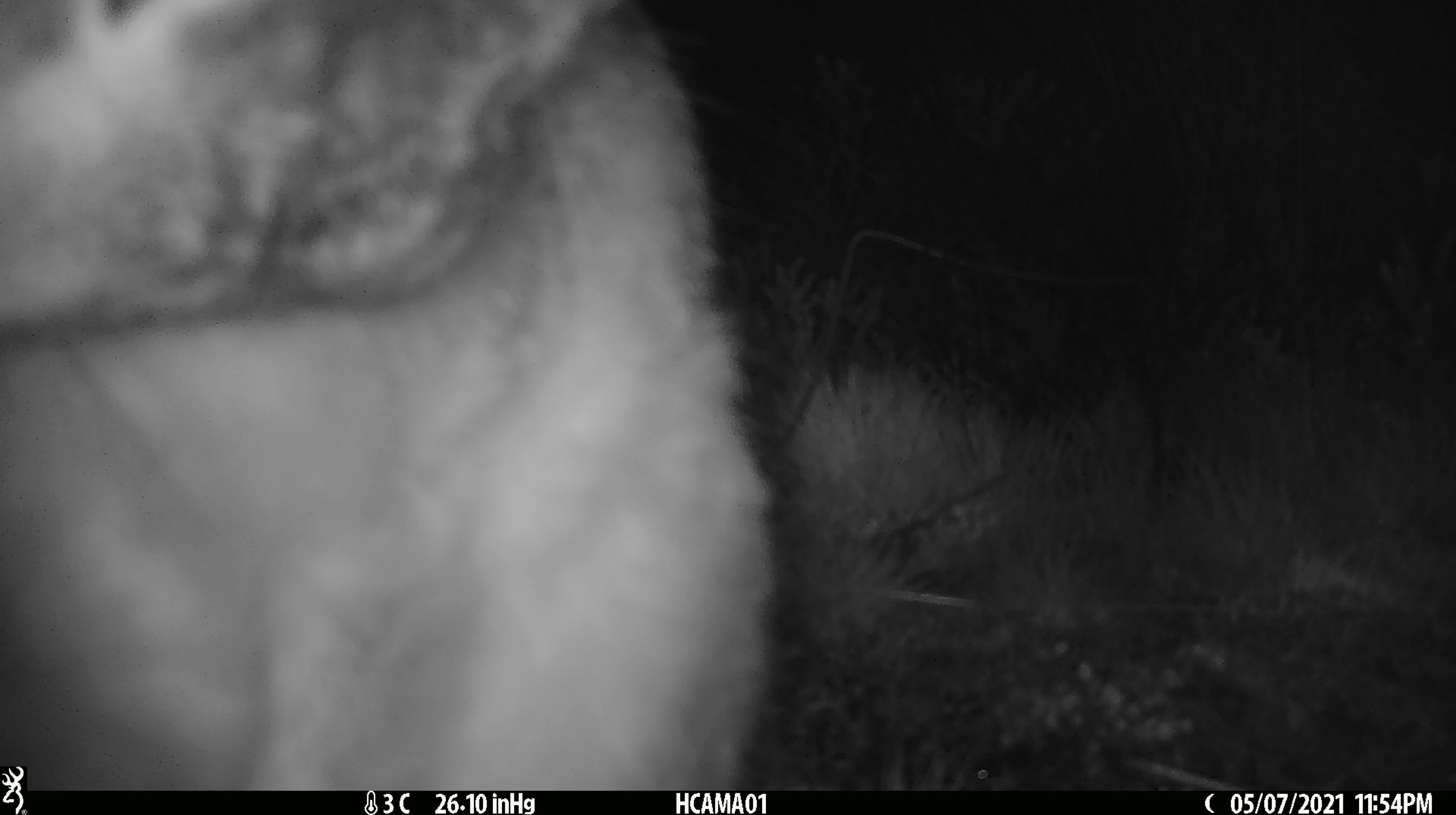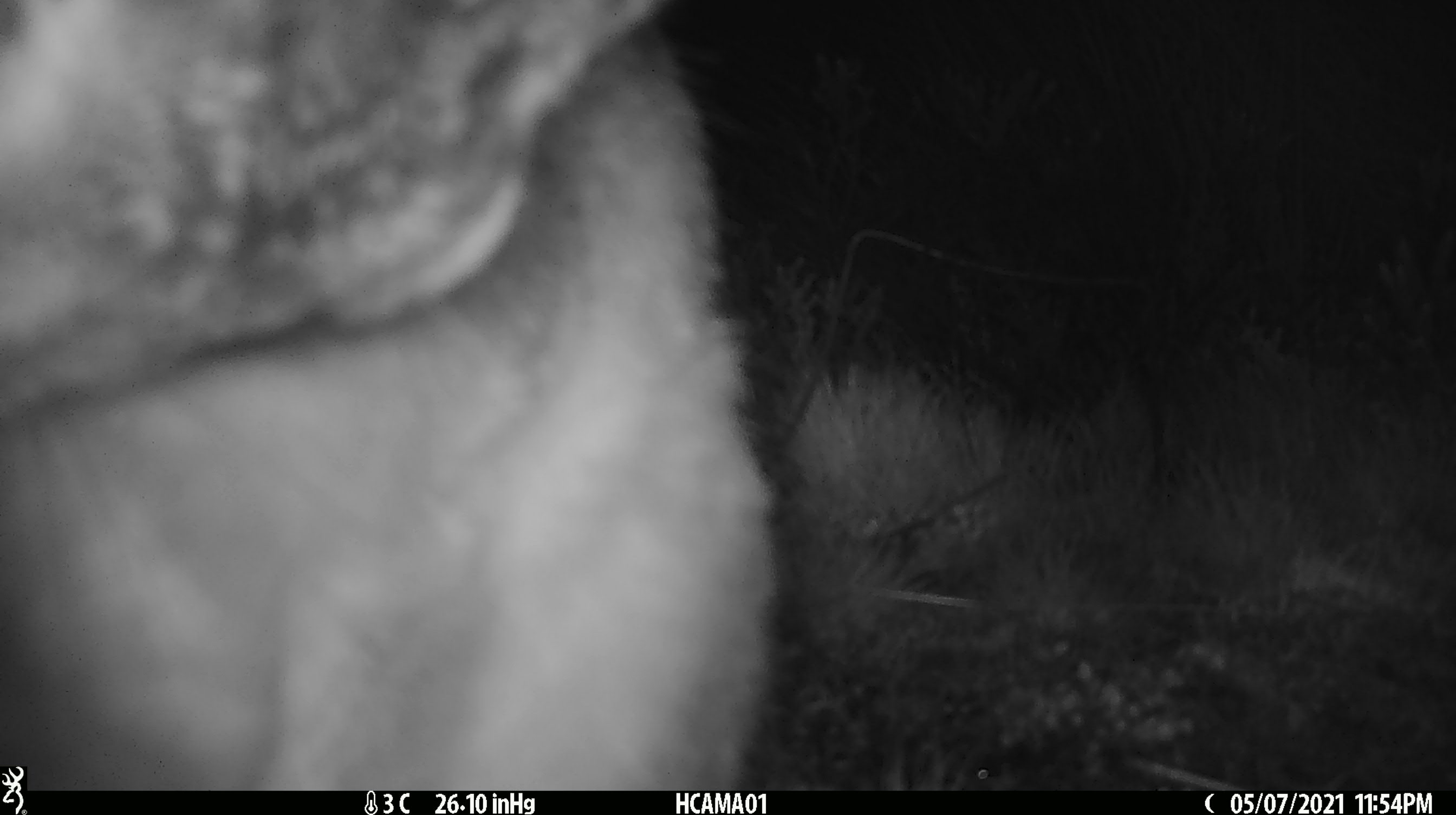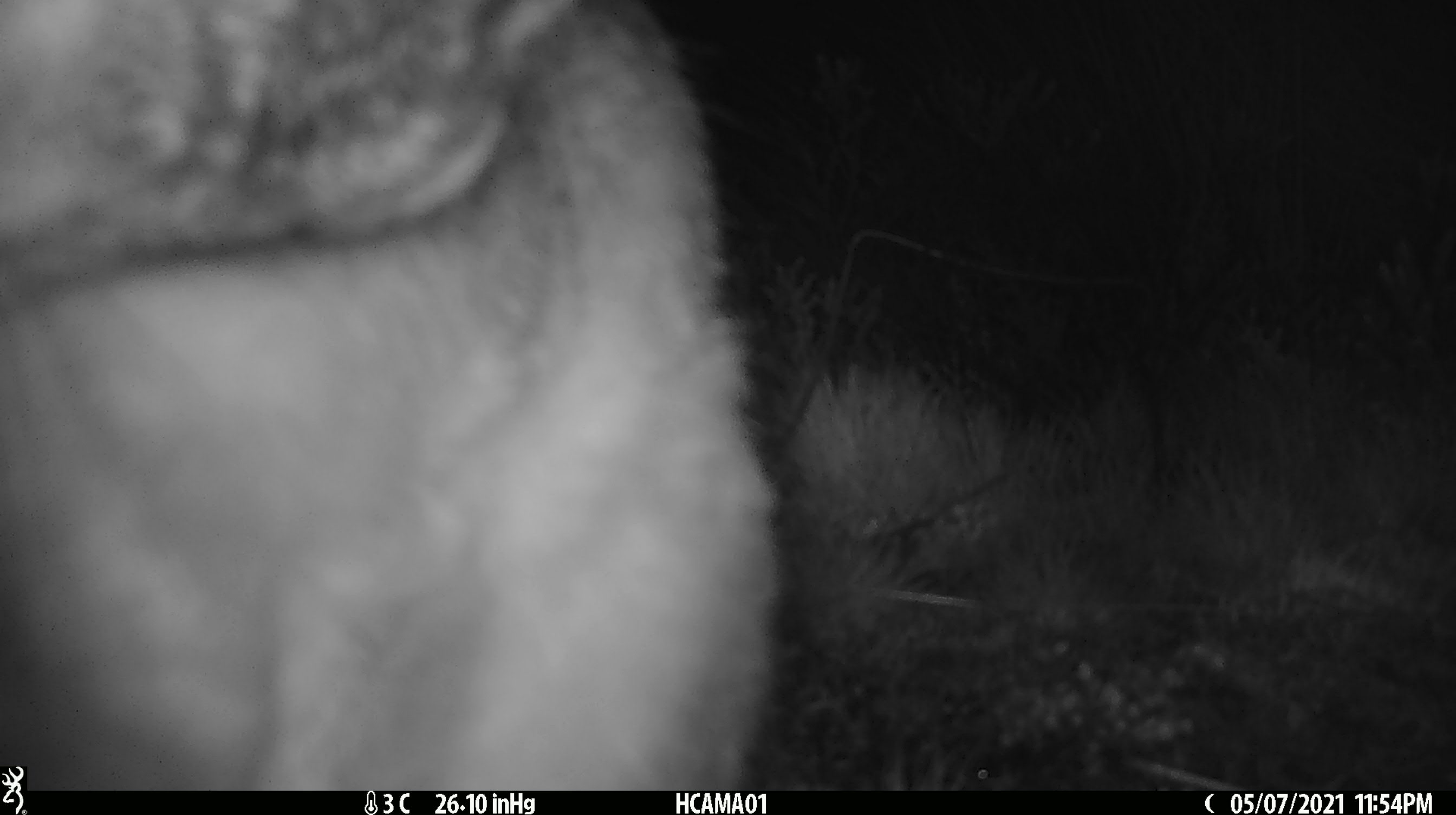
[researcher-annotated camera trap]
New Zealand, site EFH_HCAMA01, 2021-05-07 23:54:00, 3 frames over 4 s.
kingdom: Animalia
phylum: Chordata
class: Mammalia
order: Lagomorpha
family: Leporidae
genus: Lepus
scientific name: Lepus europaeus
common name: brown hare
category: hare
Hare (brown hare) (Lepus europaeus).